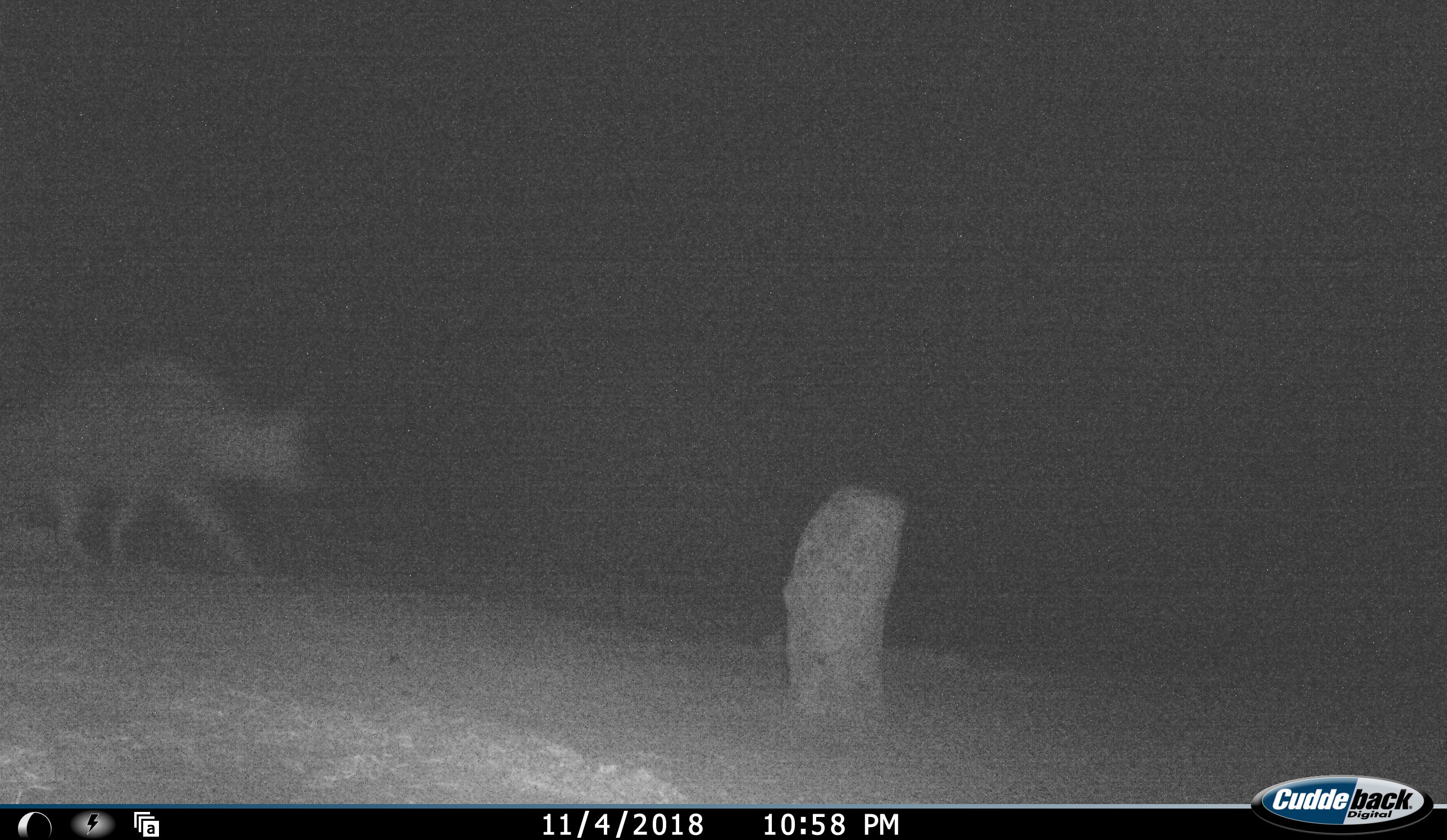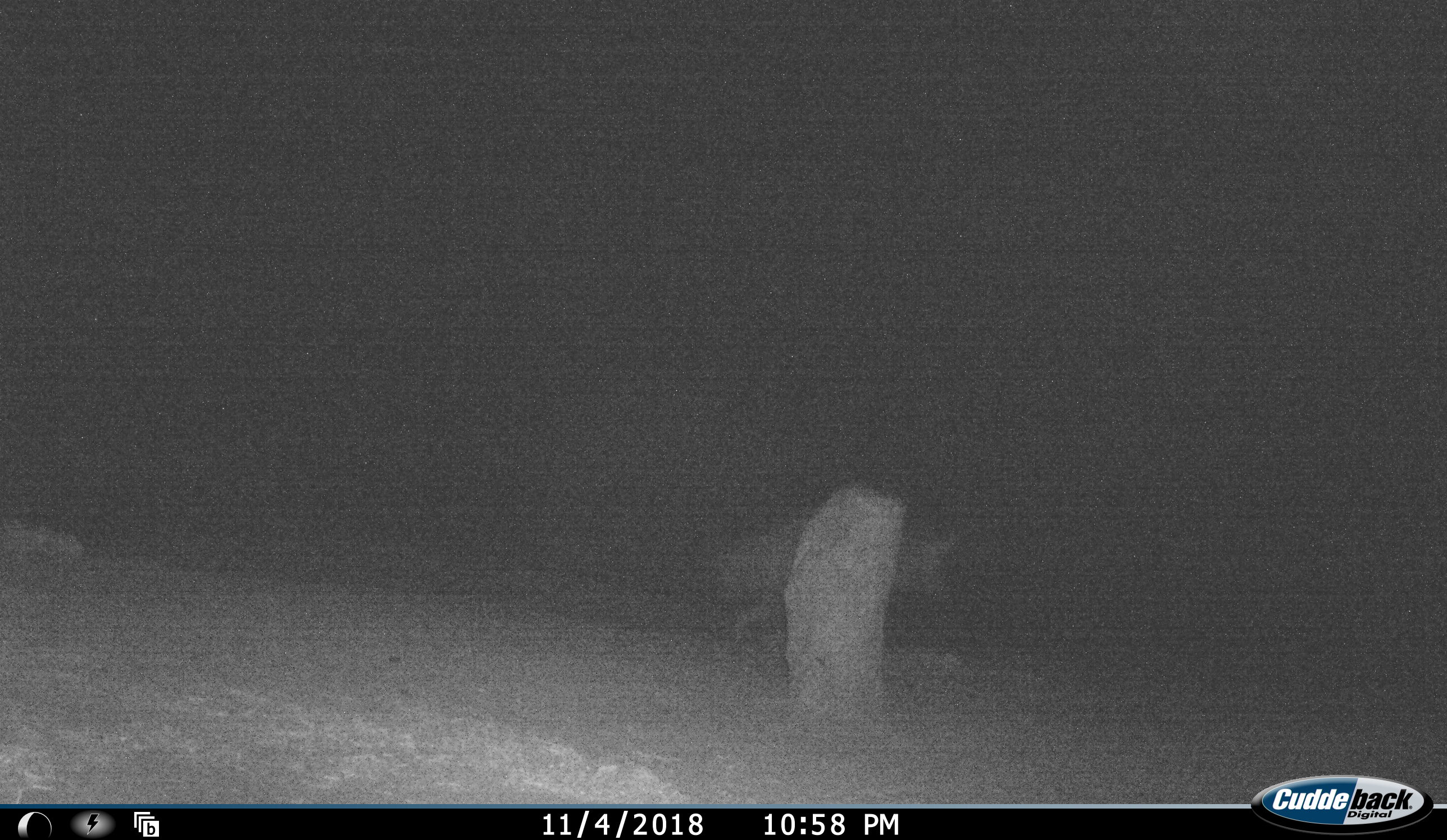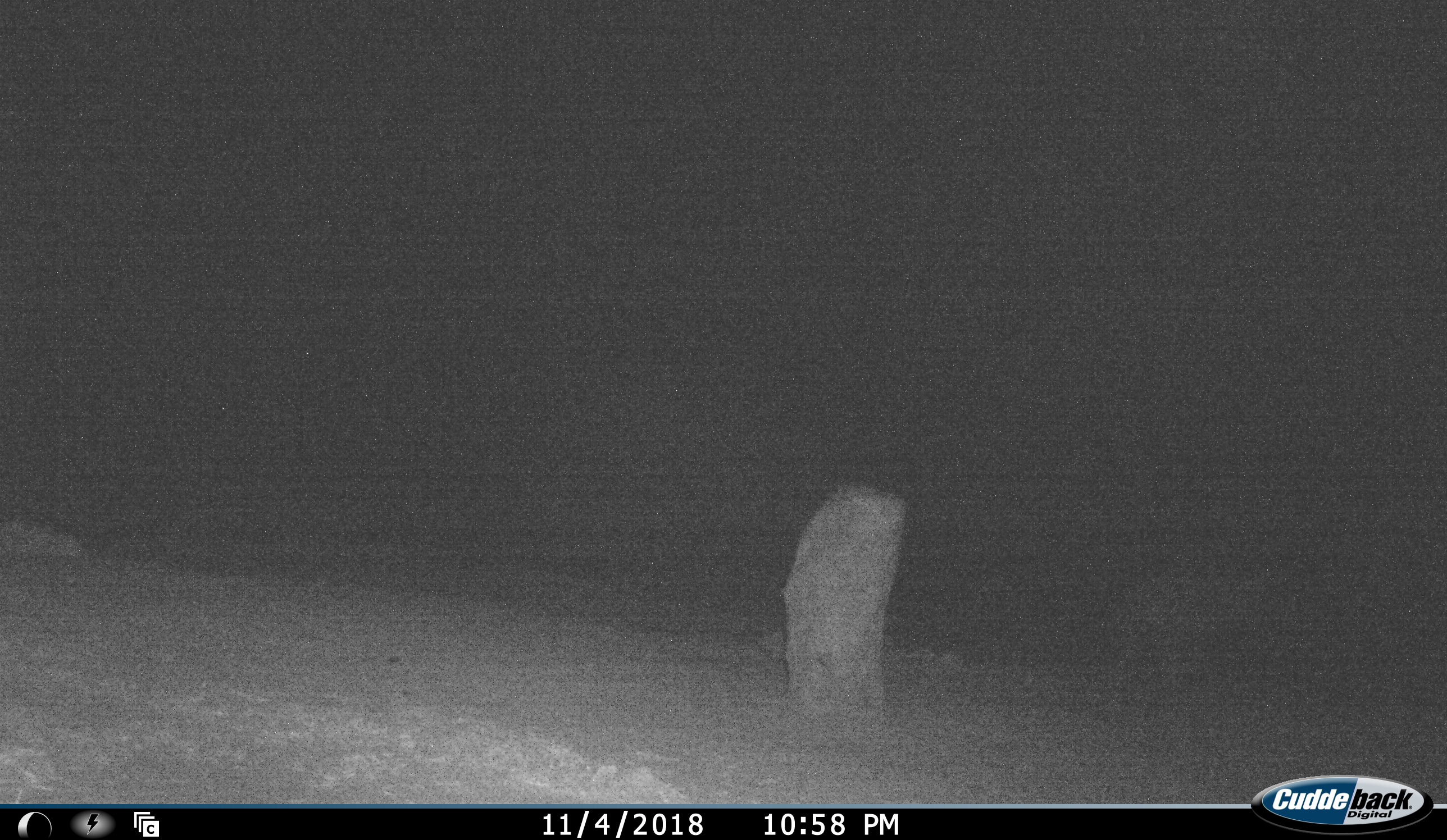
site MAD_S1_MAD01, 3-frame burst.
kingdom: Animalia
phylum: Chordata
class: Mammalia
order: Carnivora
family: Hyaenidae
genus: Parahyaena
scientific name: Parahyaena brunnea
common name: brown hyena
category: hyenabrown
Hyenabrown (brown hyena) (Parahyaena brunnea), count 1. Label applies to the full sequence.